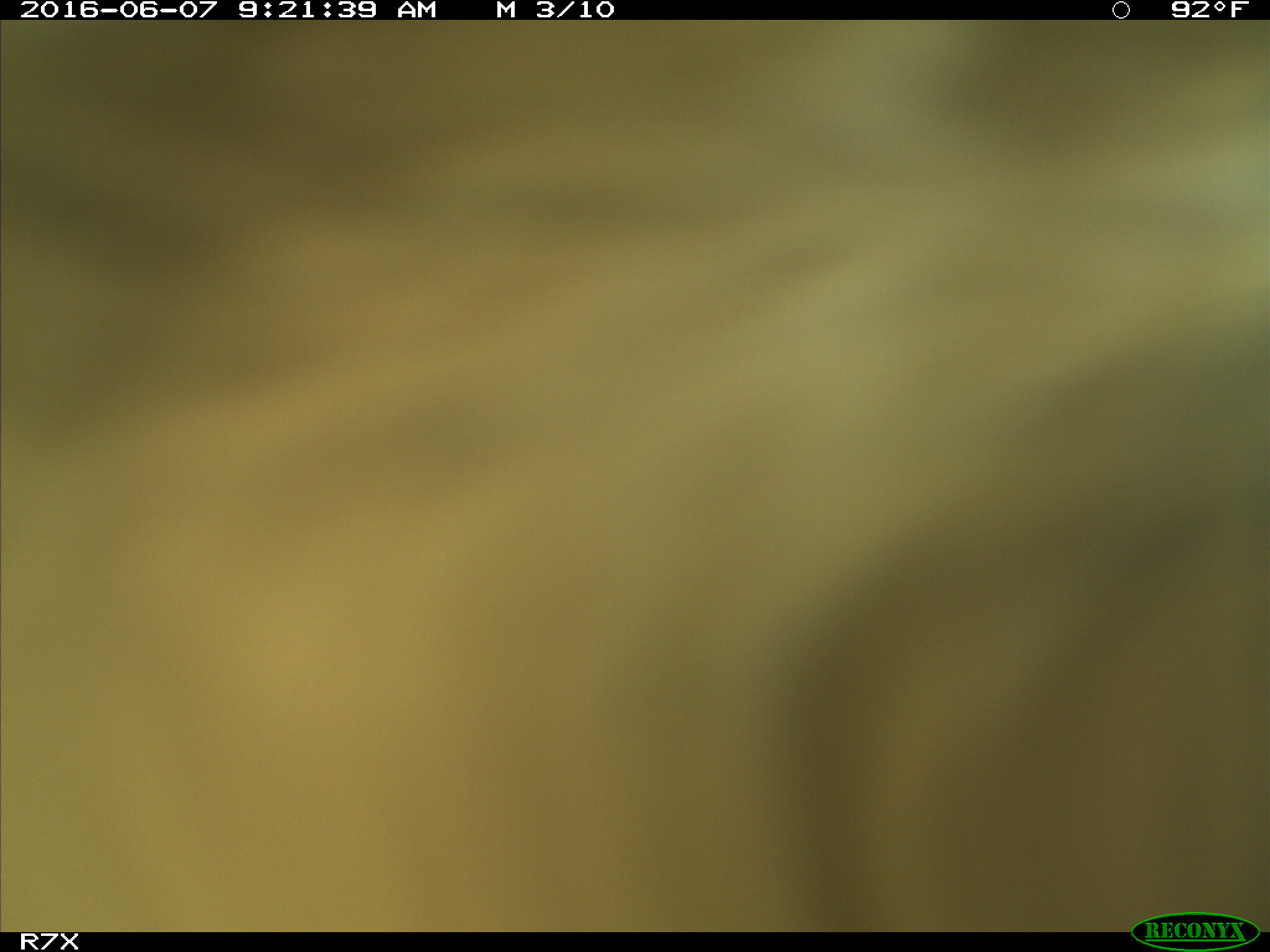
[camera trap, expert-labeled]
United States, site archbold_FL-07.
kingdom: Animalia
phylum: Chordata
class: Mammalia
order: Artiodactyla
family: Bovidae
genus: Bos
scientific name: Bos taurus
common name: domestic cow